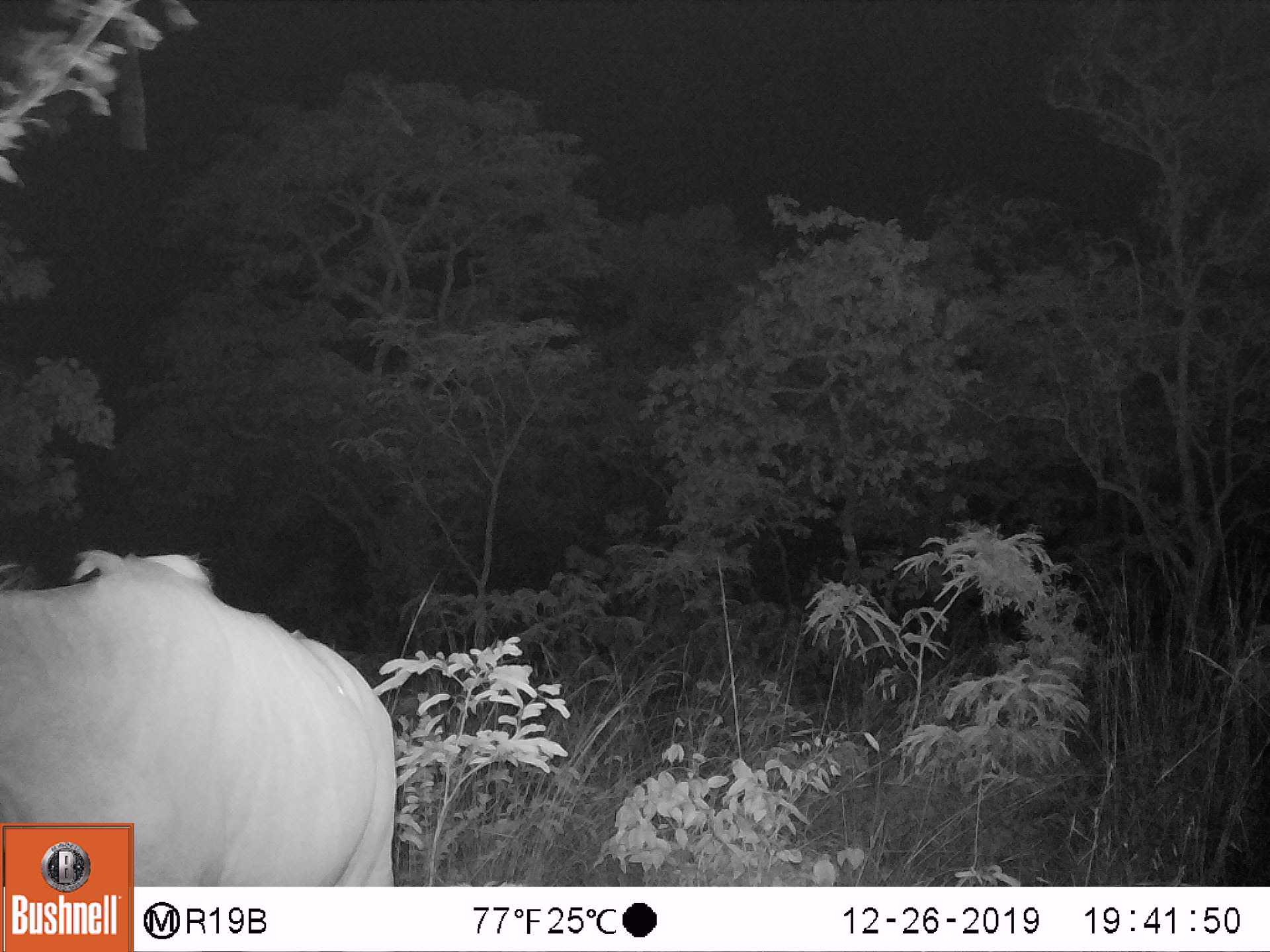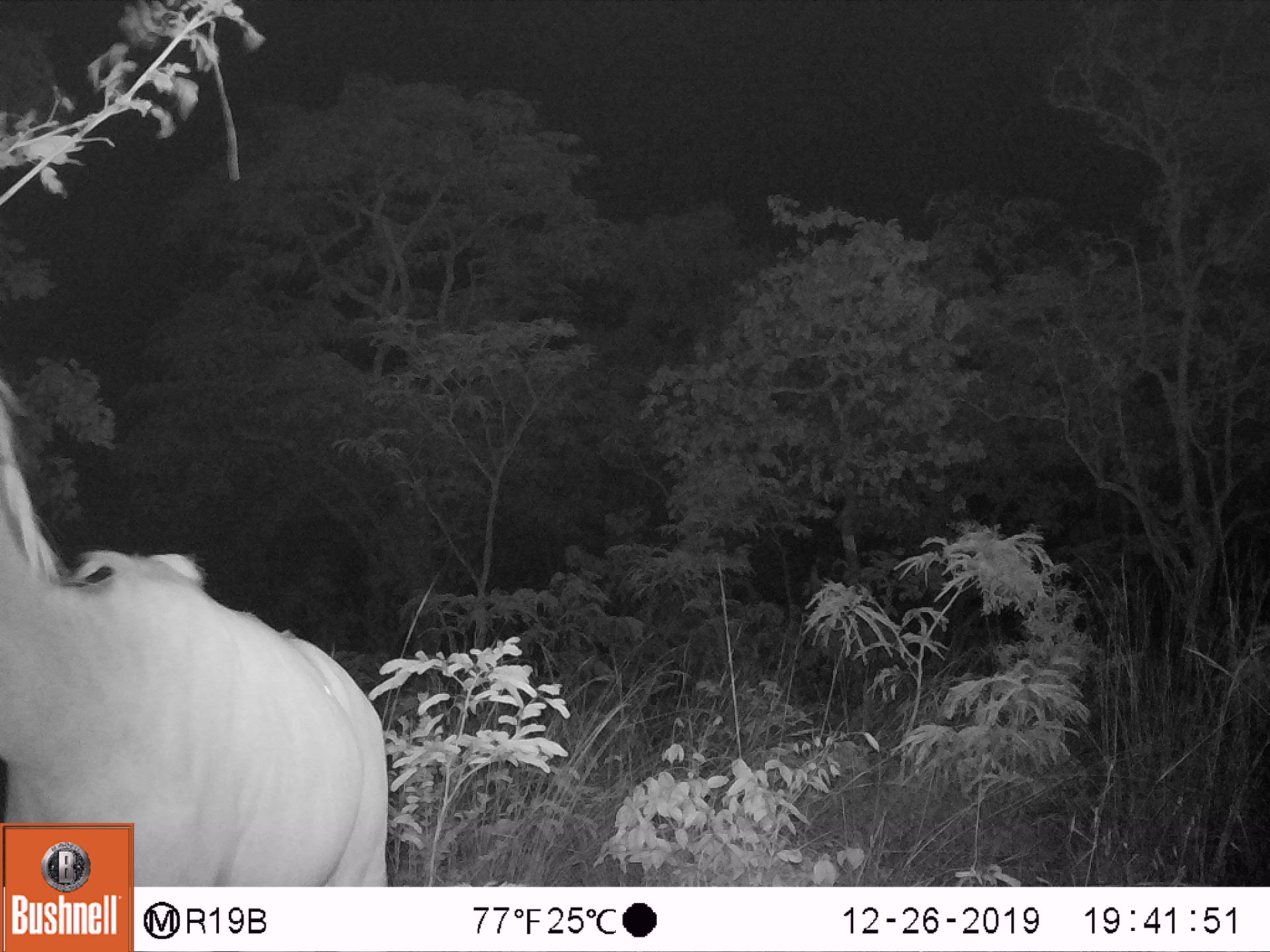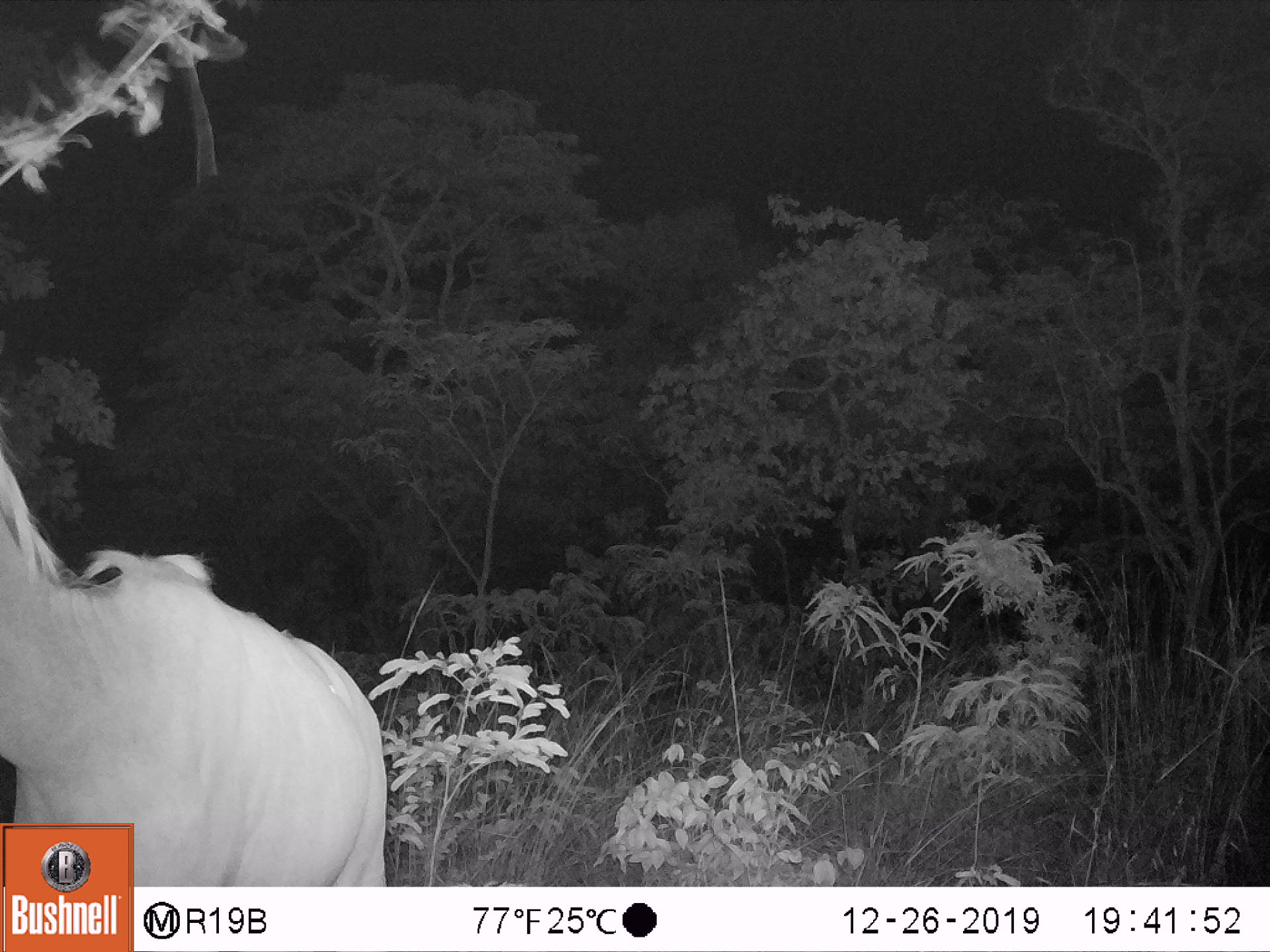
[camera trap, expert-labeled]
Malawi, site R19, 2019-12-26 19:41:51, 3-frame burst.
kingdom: Animalia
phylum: Chordata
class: Mammalia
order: Artiodactyla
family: Bovidae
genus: Tragelaphus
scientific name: Tragelaphus strepsiceros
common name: greater kudu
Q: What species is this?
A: Greater kudu (Tragelaphus strepsiceros).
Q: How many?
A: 1.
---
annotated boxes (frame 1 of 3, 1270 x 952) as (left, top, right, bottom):
greater kudu: (2, 550, 398, 819)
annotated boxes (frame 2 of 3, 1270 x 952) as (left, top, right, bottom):
greater kudu: (0, 368, 390, 819)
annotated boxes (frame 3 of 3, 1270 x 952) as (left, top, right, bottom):
greater kudu: (0, 381, 390, 819)